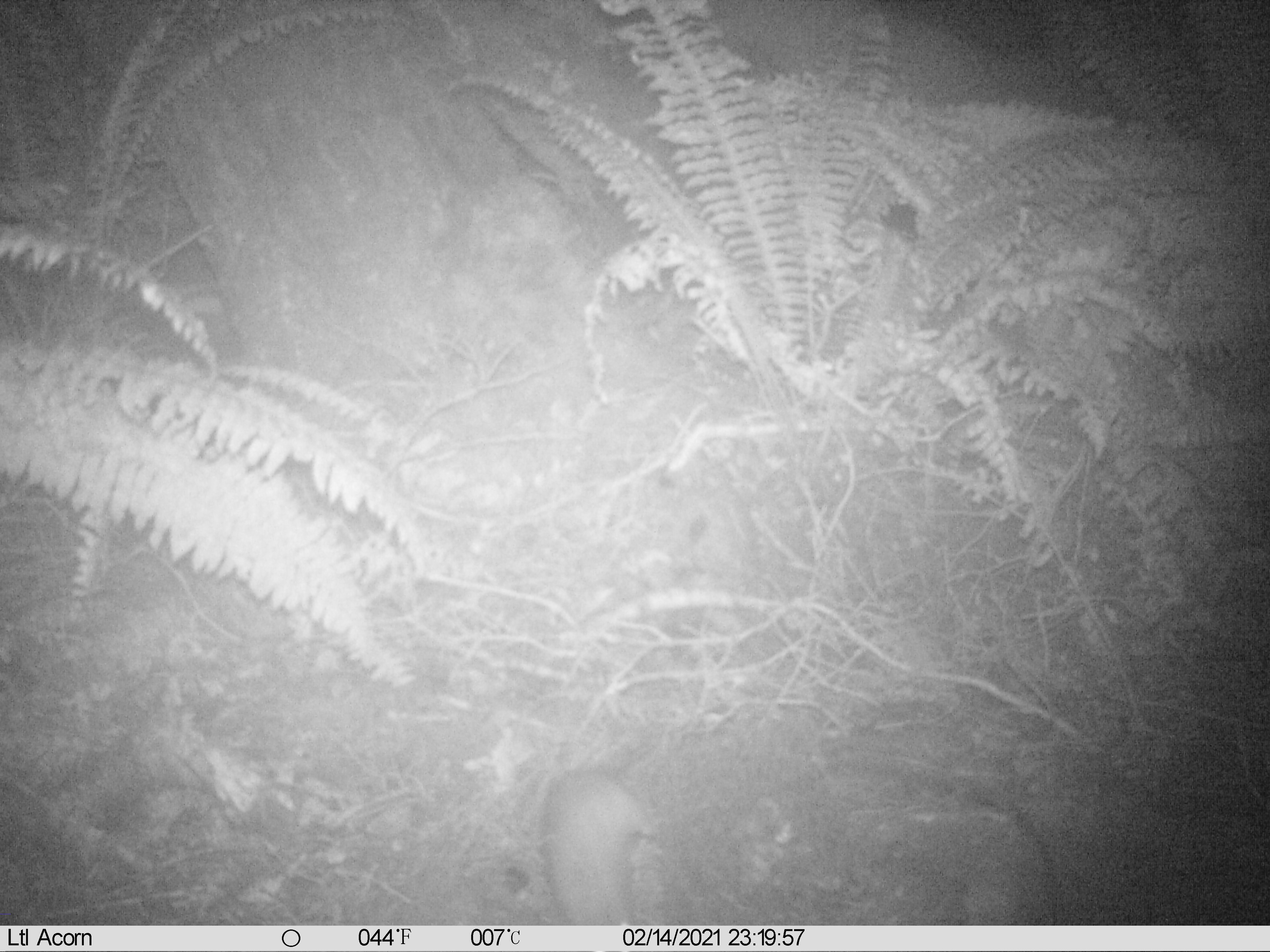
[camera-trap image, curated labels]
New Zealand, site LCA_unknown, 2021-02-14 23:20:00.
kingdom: Animalia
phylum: Chordata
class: Mammalia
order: Rodentia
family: Muridae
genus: Rattus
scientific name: Rattus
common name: rat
Rat (Rattus).